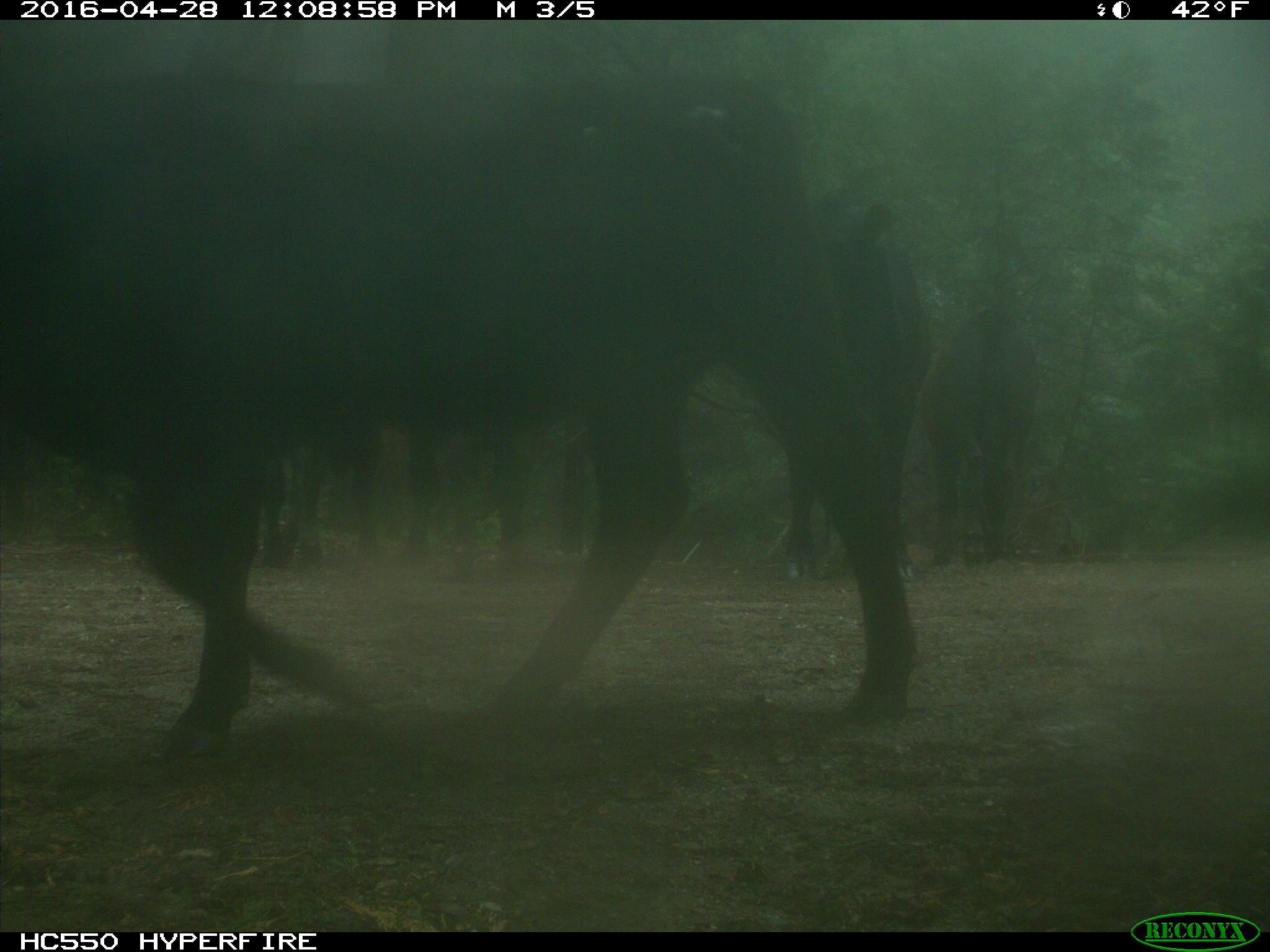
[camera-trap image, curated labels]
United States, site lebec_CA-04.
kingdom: Animalia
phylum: Chordata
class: Mammalia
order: Artiodactyla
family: Bovidae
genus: Bos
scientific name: Bos taurus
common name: domestic cow